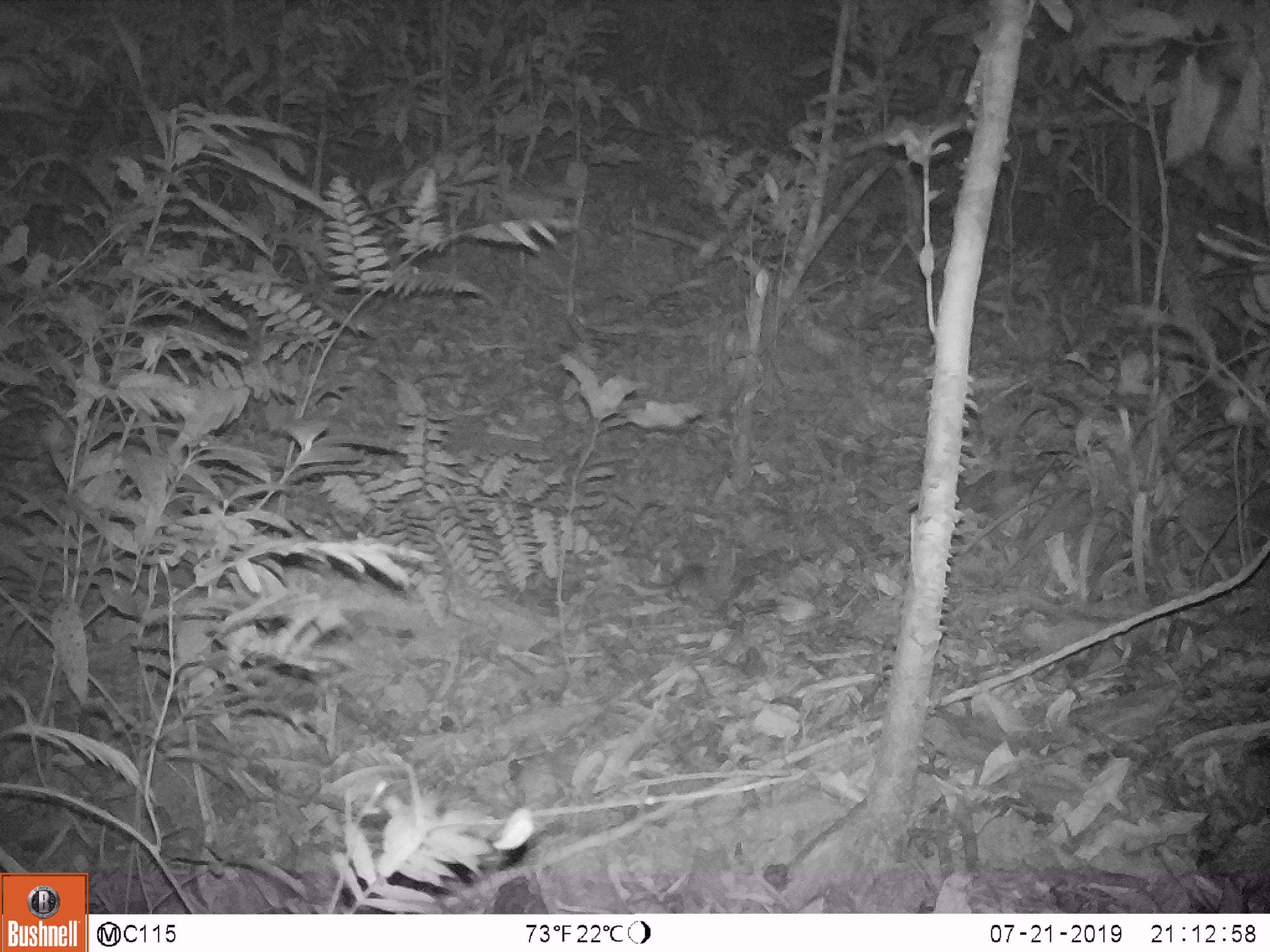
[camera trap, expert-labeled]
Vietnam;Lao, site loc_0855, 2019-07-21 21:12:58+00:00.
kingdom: Animalia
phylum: Chordata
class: Mammalia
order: Rodentia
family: Muridae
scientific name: Muridae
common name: old-world mice and rats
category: unidentified murid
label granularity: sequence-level